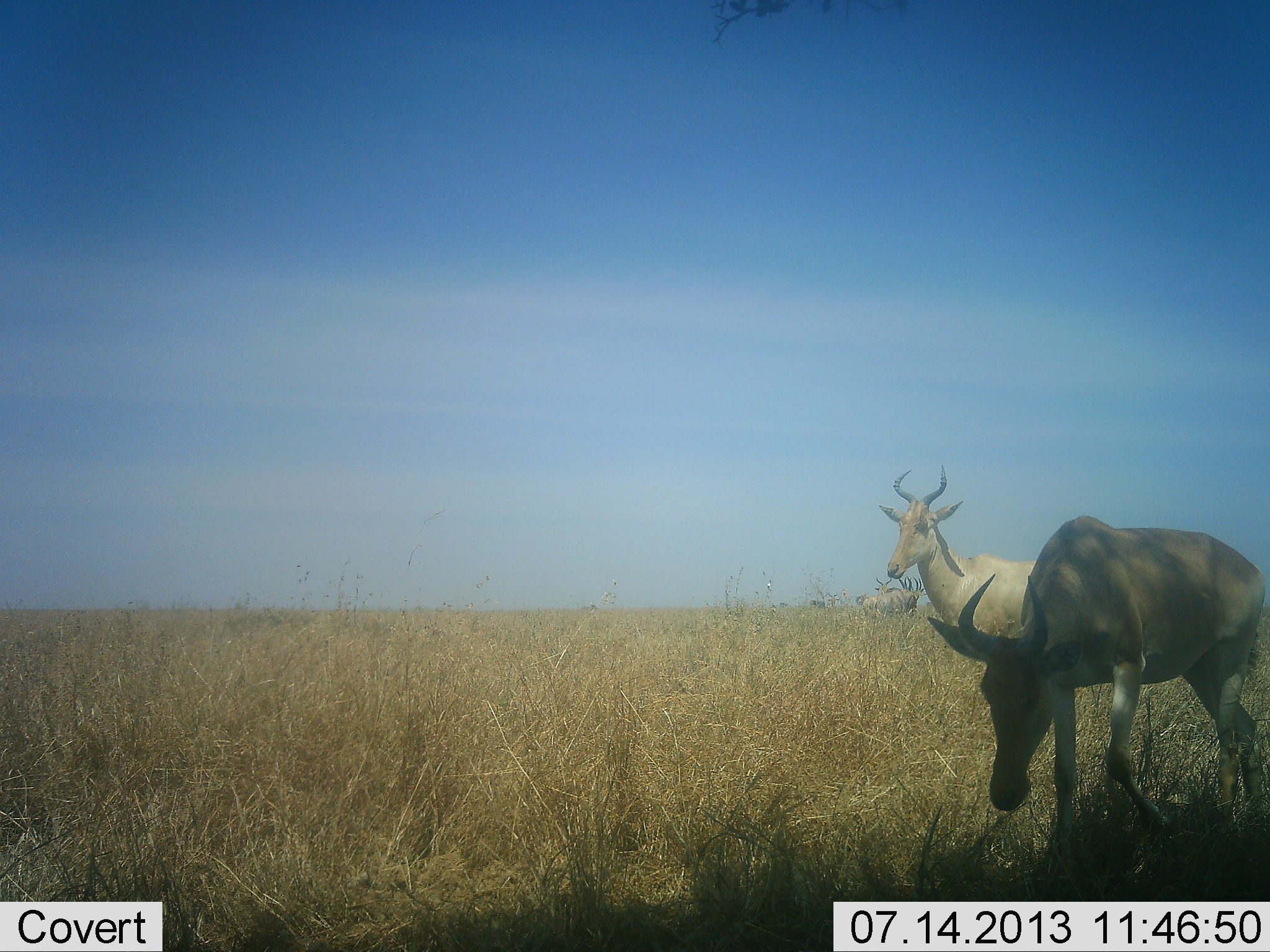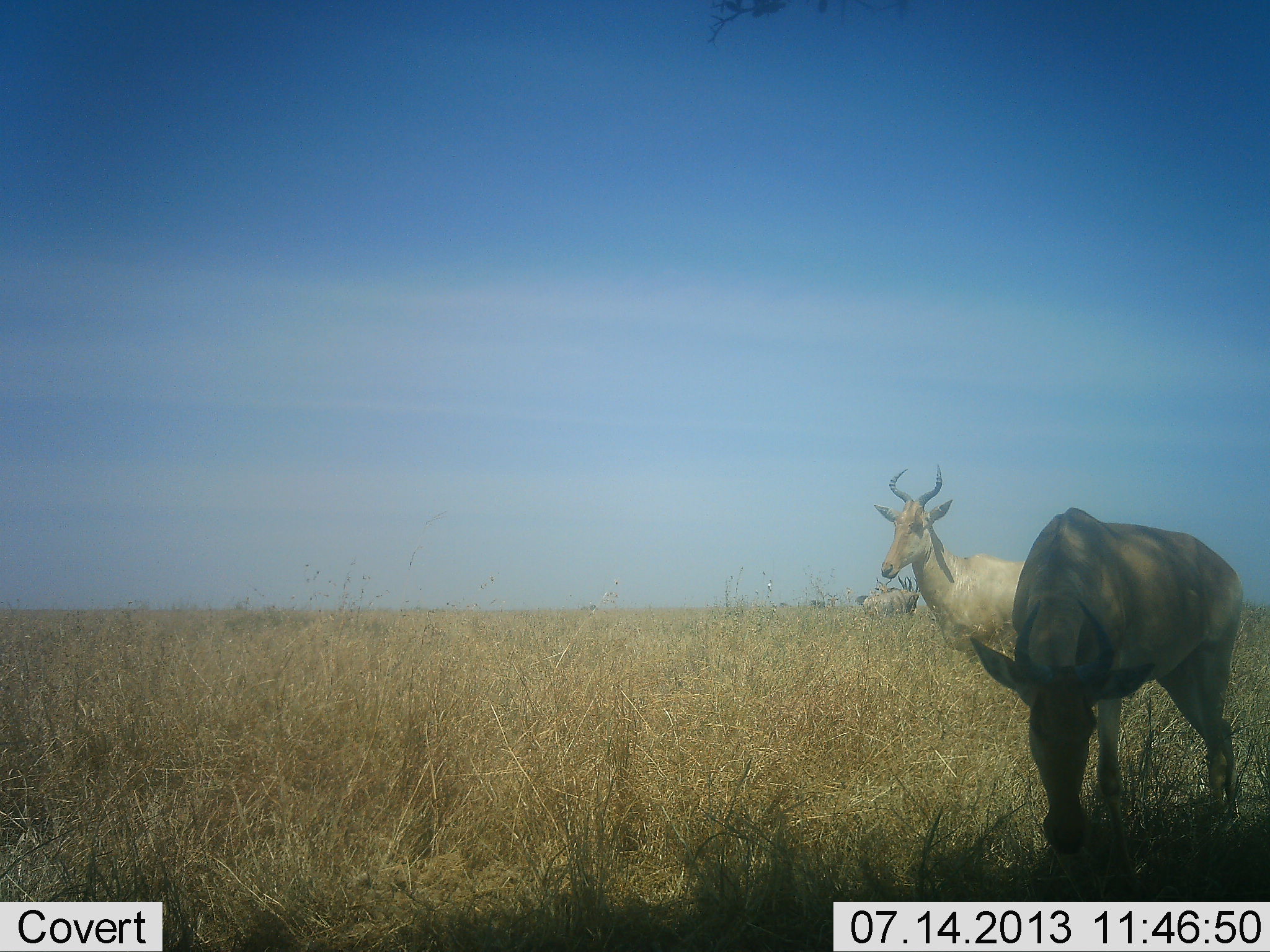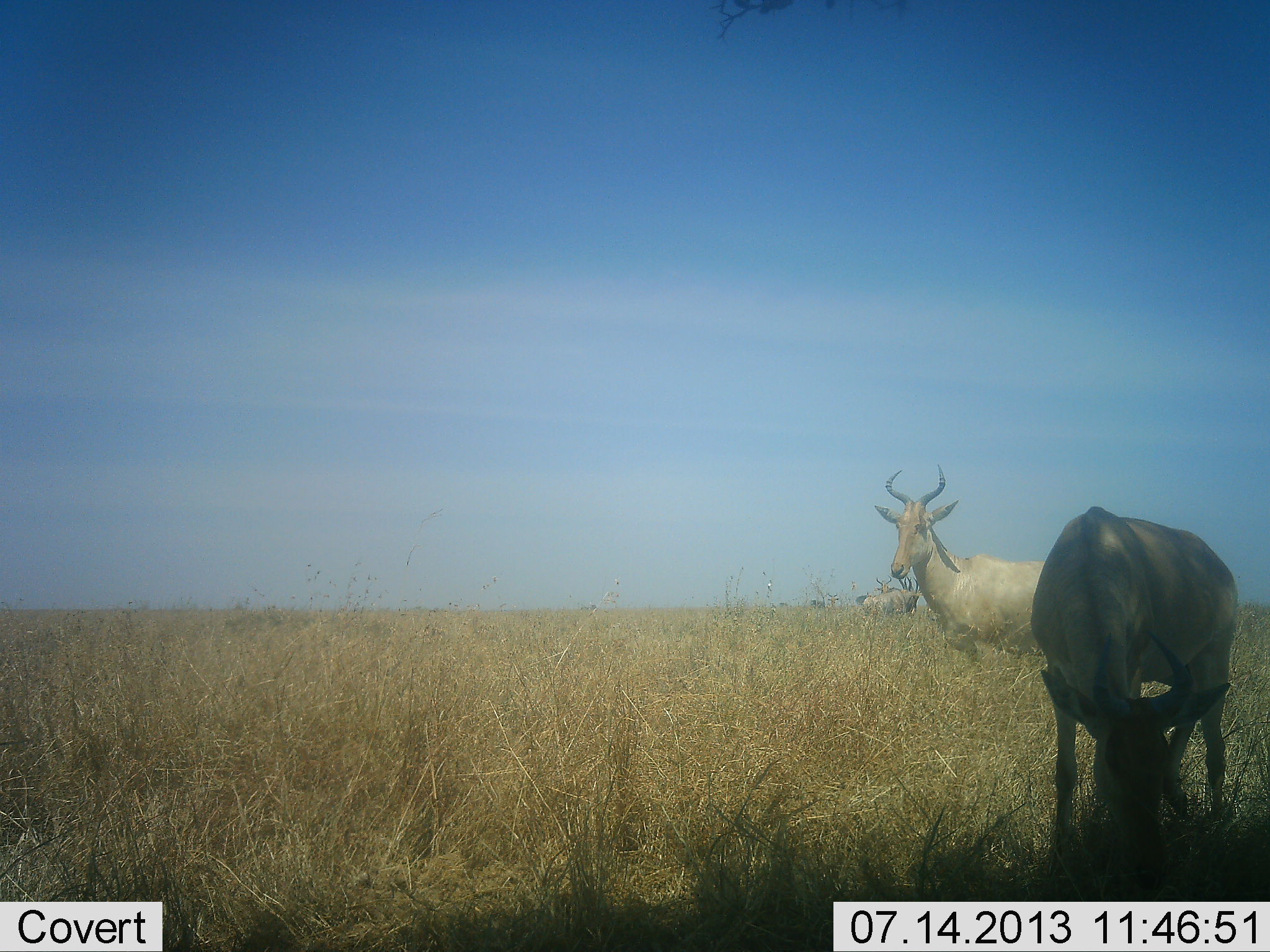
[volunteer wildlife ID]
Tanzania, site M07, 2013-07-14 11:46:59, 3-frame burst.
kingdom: Animalia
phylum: Chordata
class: Mammalia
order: Artiodactyla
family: Bovidae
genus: Alcelaphus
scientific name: Alcelaphus buselaphus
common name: hartebeest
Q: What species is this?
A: Hartebeest (Alcelaphus buselaphus).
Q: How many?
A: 3.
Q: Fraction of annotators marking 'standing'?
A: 100%.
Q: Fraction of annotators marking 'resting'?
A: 0%.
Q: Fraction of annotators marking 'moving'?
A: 0%.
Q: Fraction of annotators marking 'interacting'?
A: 0%.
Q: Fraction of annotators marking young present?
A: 0%.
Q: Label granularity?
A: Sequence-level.